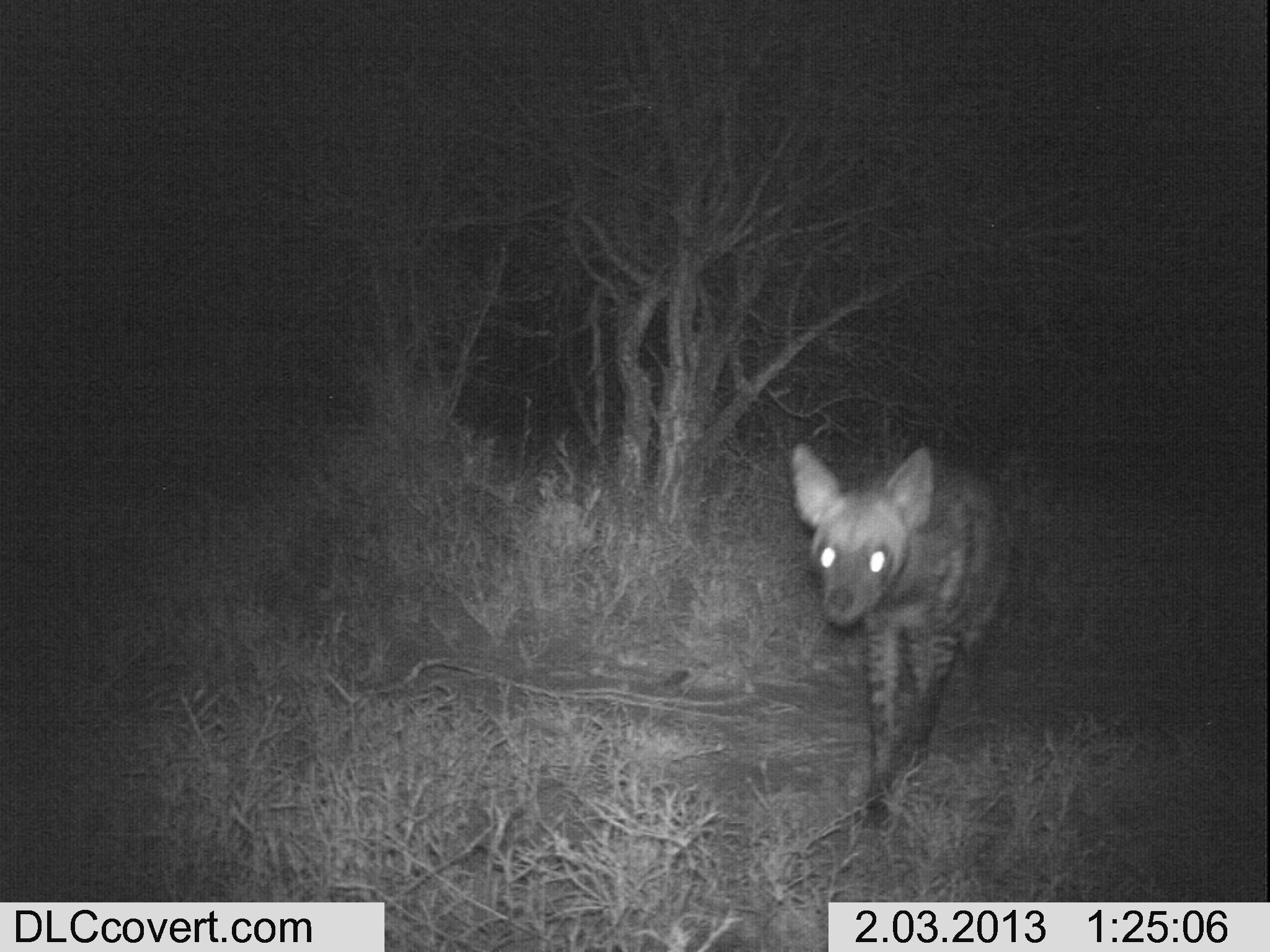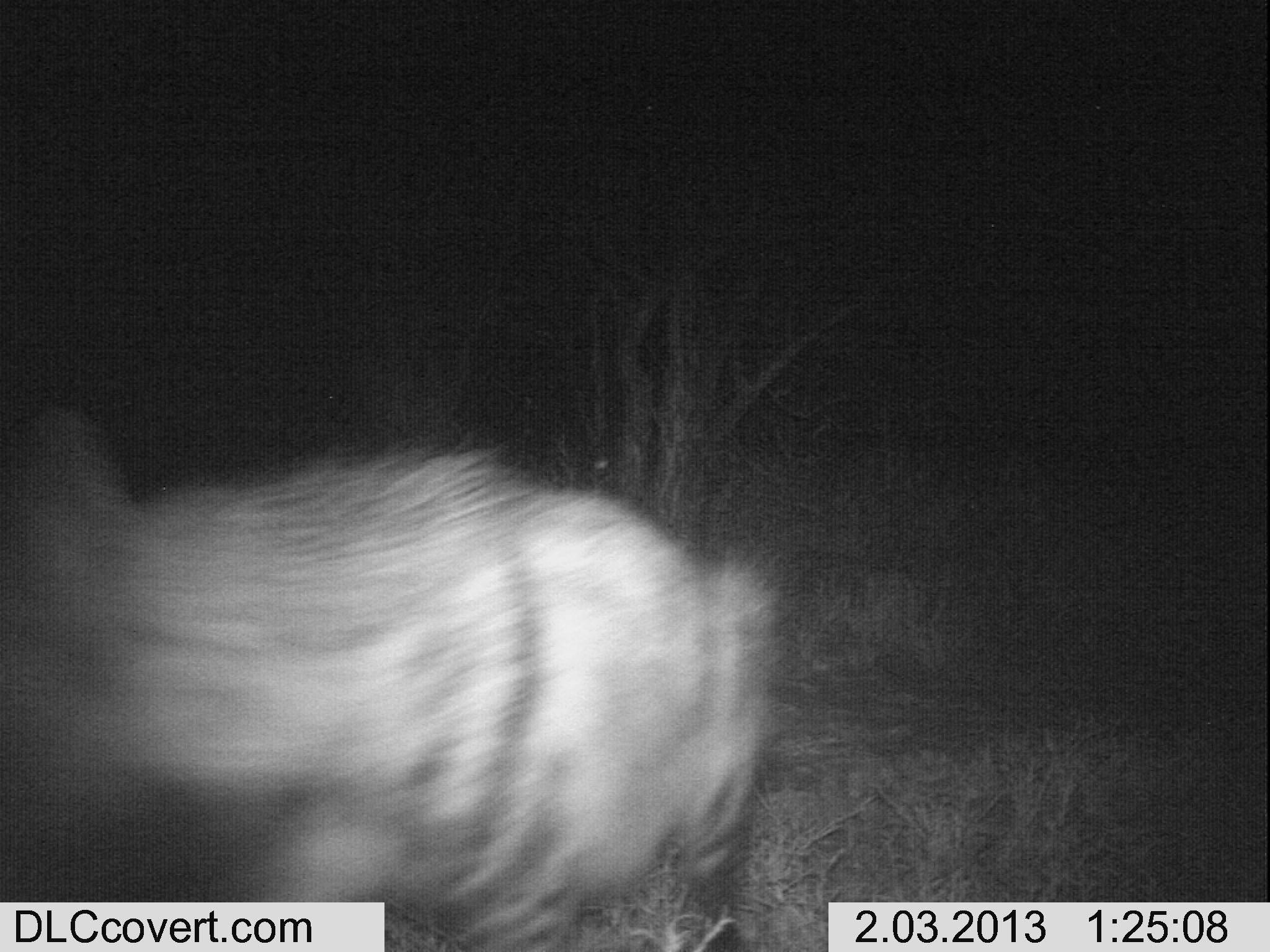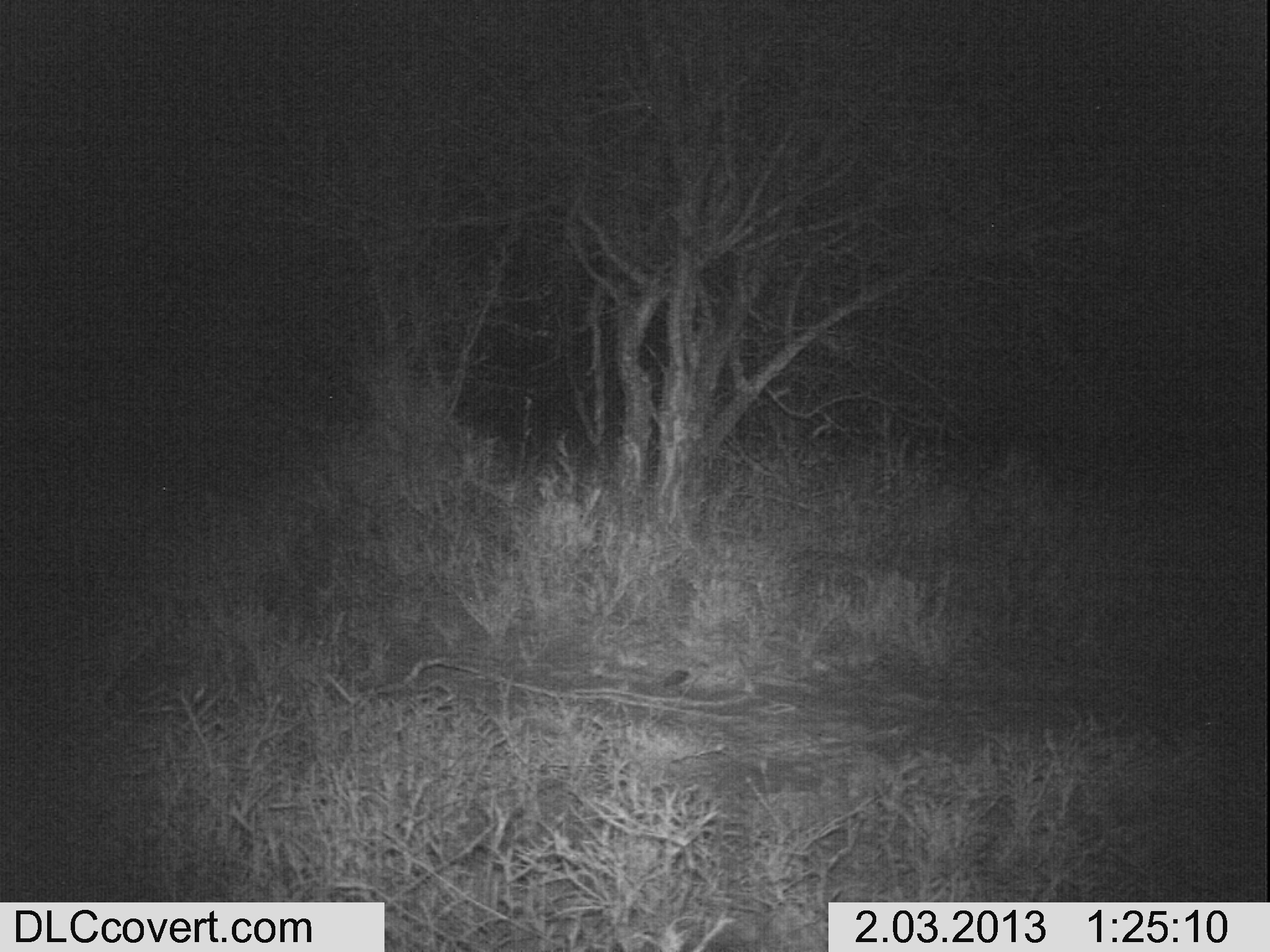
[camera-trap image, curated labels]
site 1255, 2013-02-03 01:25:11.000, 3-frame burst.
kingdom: Animalia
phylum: Chordata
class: Mammalia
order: Carnivora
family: Hyaenidae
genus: Hyaena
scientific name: Hyaena hyaena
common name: striped hyena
Hyaena hyaena (striped hyena), count 1.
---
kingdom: Animalia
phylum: Chordata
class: Mammalia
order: Carnivora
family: Hyaenidae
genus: Crocuta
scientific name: Crocuta crocuta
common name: spotted hyena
Crocuta crocuta (spotted hyena), count 1.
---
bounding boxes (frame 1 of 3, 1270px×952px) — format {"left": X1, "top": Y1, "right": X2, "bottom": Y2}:
hyaena hyaena: {"left": 789, "top": 440, "right": 1012, "bottom": 823}